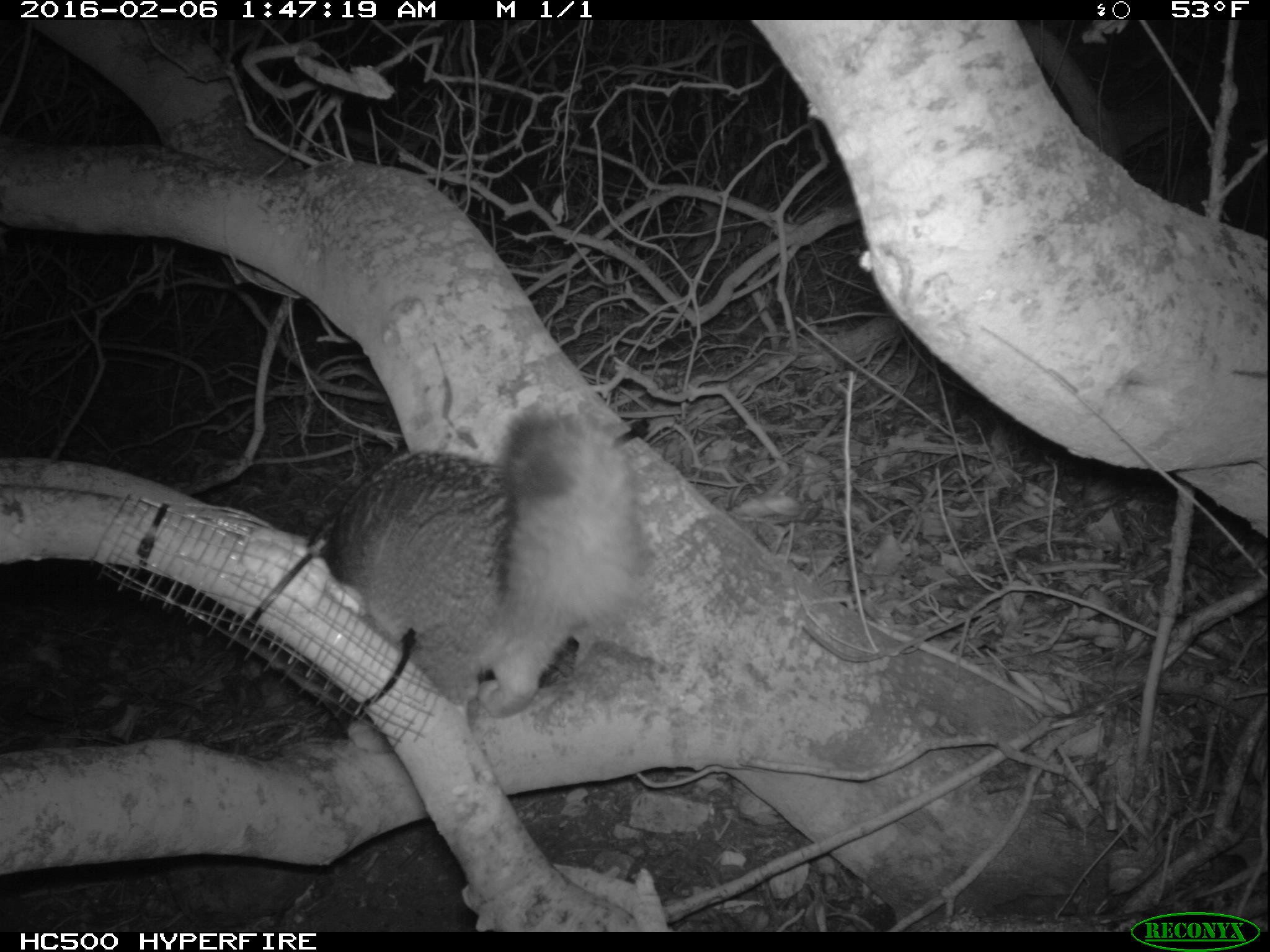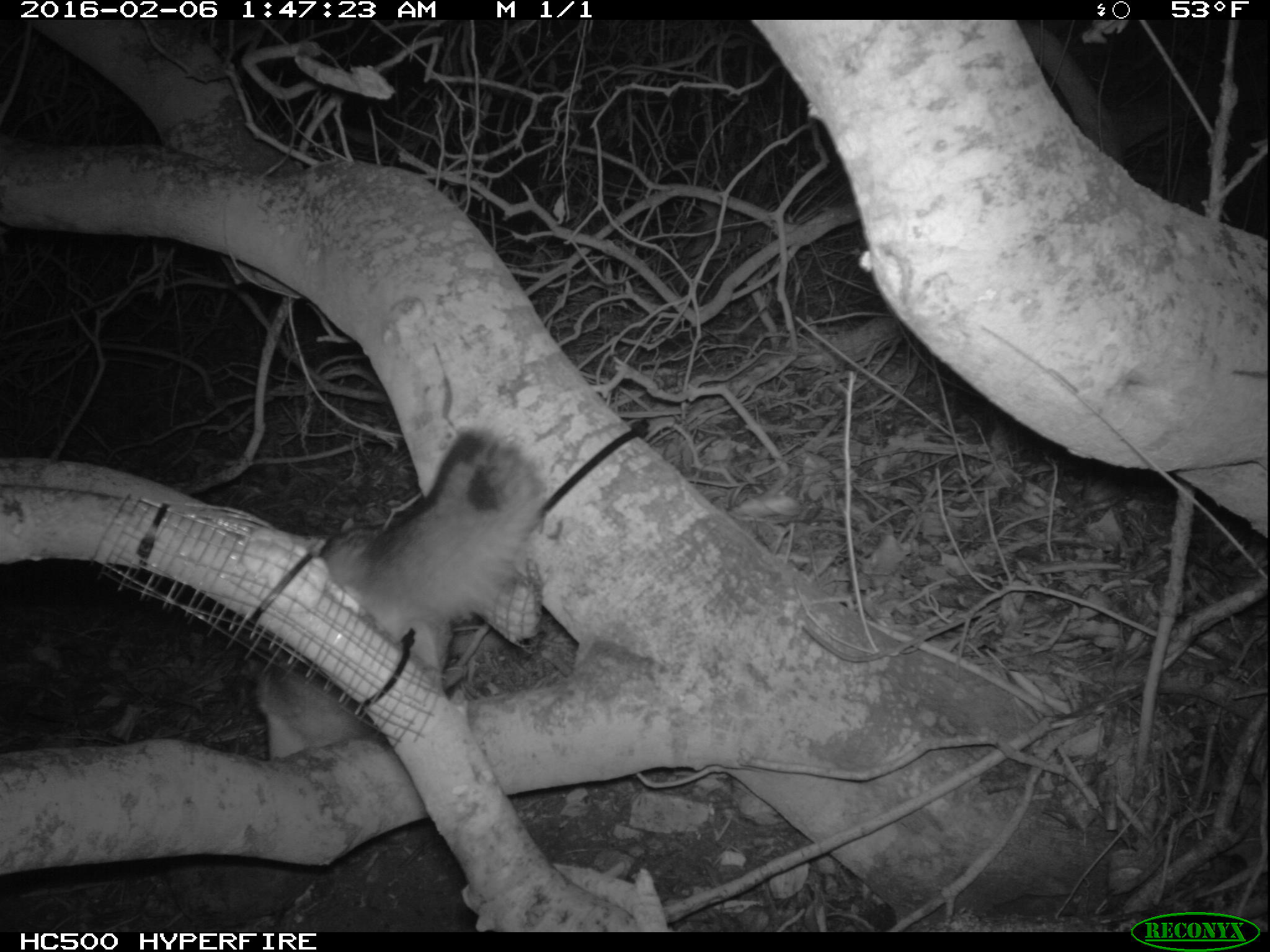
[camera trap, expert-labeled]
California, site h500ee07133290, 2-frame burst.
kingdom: Animalia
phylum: Chordata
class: Mammalia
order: Carnivora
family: Canidae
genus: Urocyon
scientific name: Urocyon littoralis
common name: island fox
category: fox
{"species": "fox (island fox) (Urocyon littoralis)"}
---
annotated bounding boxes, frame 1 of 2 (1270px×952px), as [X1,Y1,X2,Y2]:
fox: [328,405,642,752]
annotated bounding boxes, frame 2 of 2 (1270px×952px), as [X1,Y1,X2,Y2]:
fox: [254,429,545,759]